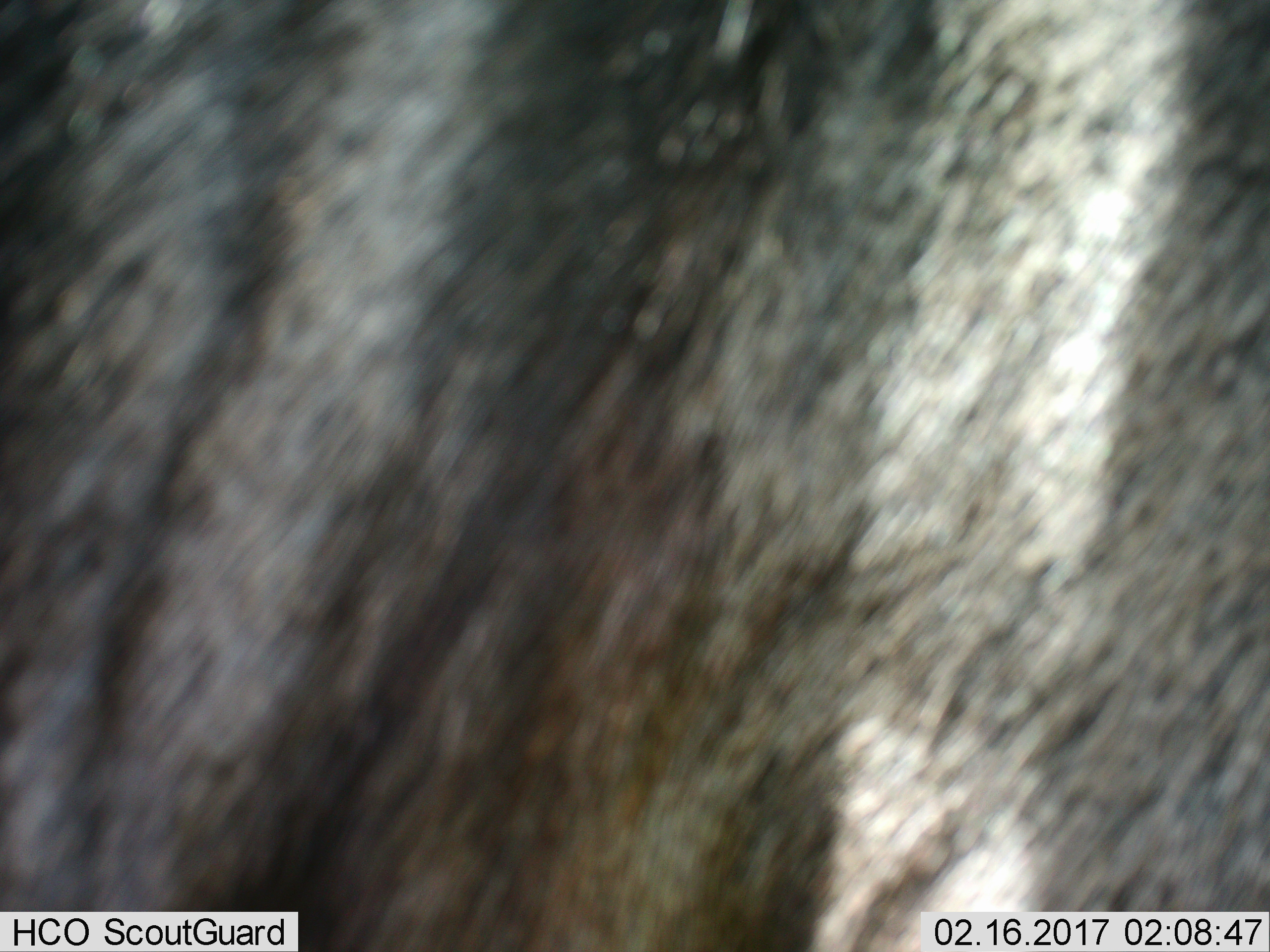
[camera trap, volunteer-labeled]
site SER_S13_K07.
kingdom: Animalia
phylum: Chordata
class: Mammalia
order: Artiodactyla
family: Bovidae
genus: Connochaetes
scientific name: Connochaetes taurinus taurinus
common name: blue wildebeest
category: wildebeestblue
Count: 1.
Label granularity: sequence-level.